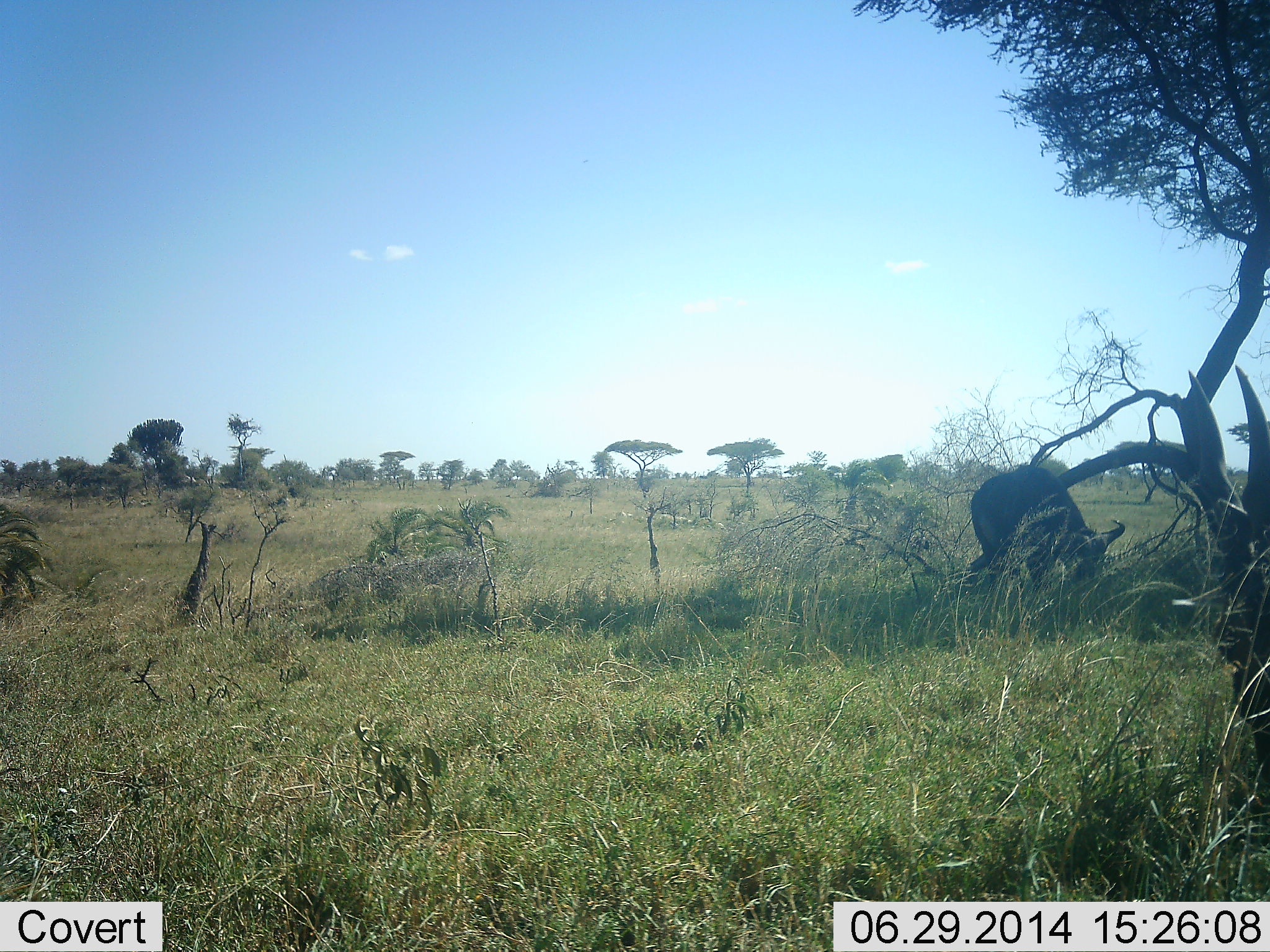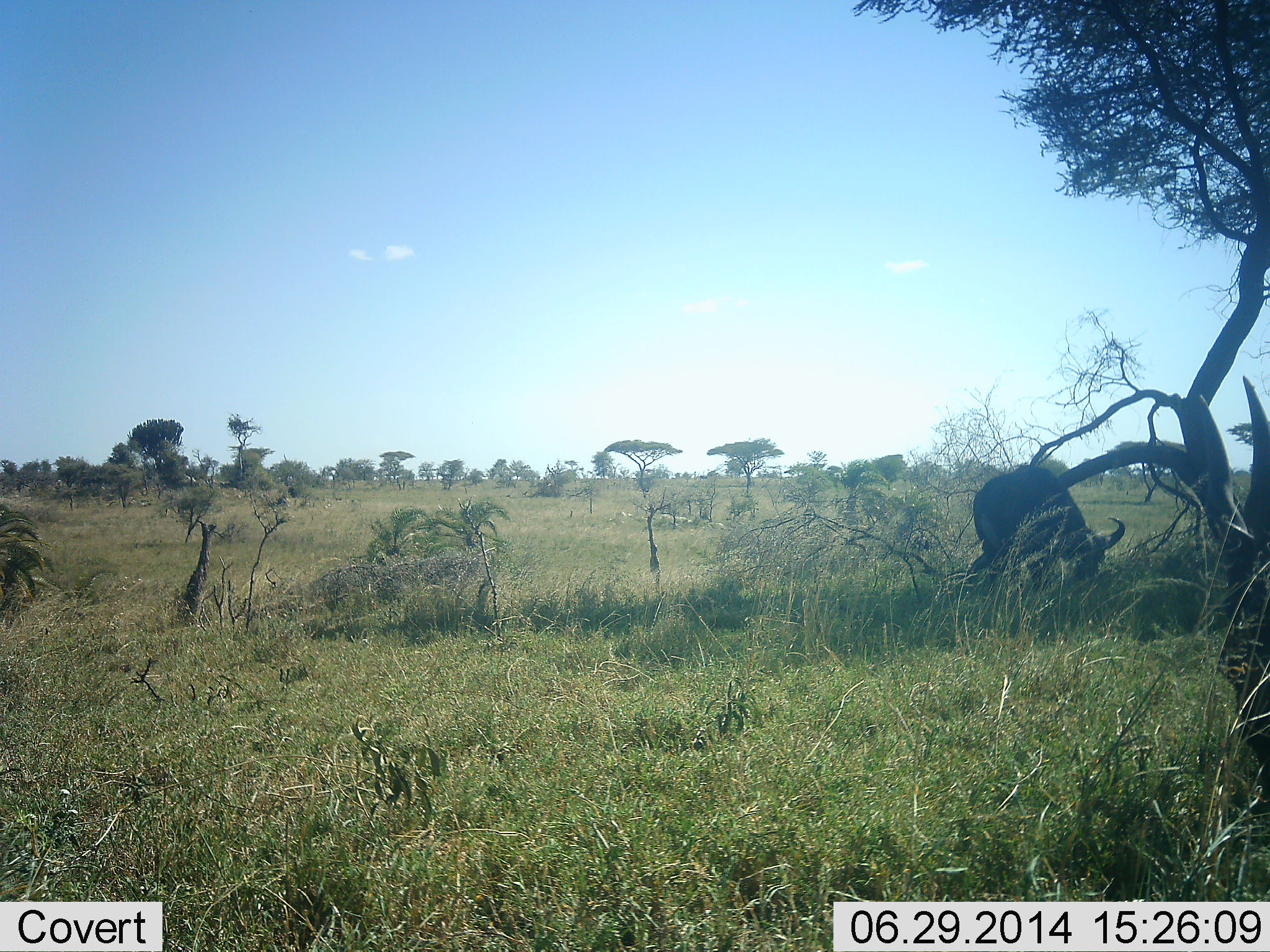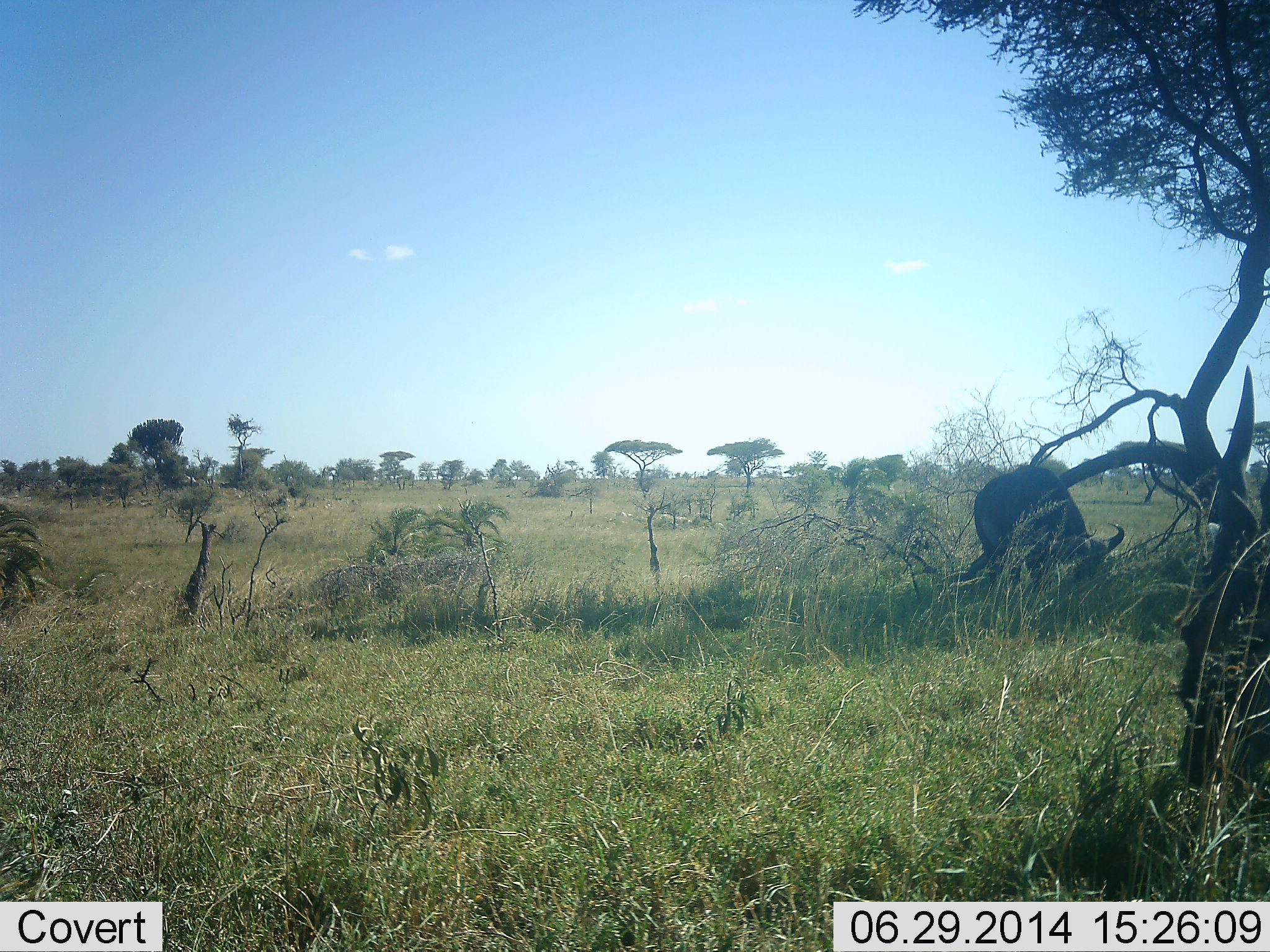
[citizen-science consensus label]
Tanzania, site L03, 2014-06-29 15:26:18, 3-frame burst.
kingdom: Animalia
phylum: Chordata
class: Mammalia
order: Artiodactyla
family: Bovidae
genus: Syncerus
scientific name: Syncerus caffer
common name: cape buffalo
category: buffalo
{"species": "buffalo (cape buffalo) (Syncerus caffer)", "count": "1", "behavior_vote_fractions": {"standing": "0%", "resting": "0%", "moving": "0%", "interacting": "0%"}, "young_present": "0%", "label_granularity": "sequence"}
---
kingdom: Animalia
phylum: Chordata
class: Mammalia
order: Artiodactyla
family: Bovidae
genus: Tragelaphus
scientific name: Tragelaphus oryx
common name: eland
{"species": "eland (Tragelaphus oryx)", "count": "1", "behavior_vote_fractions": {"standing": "0%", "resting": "0%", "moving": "0%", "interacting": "0%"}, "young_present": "0%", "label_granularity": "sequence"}